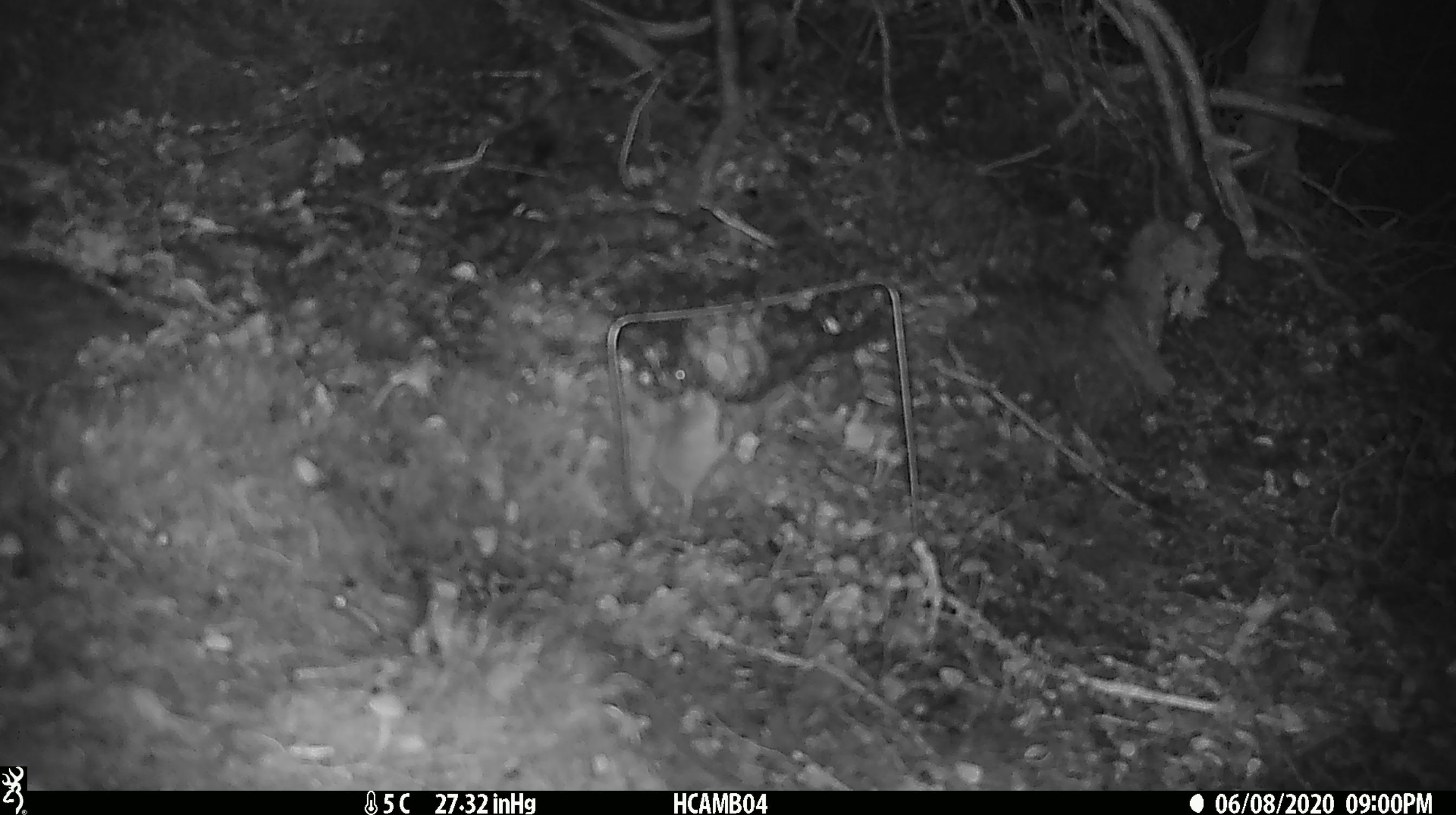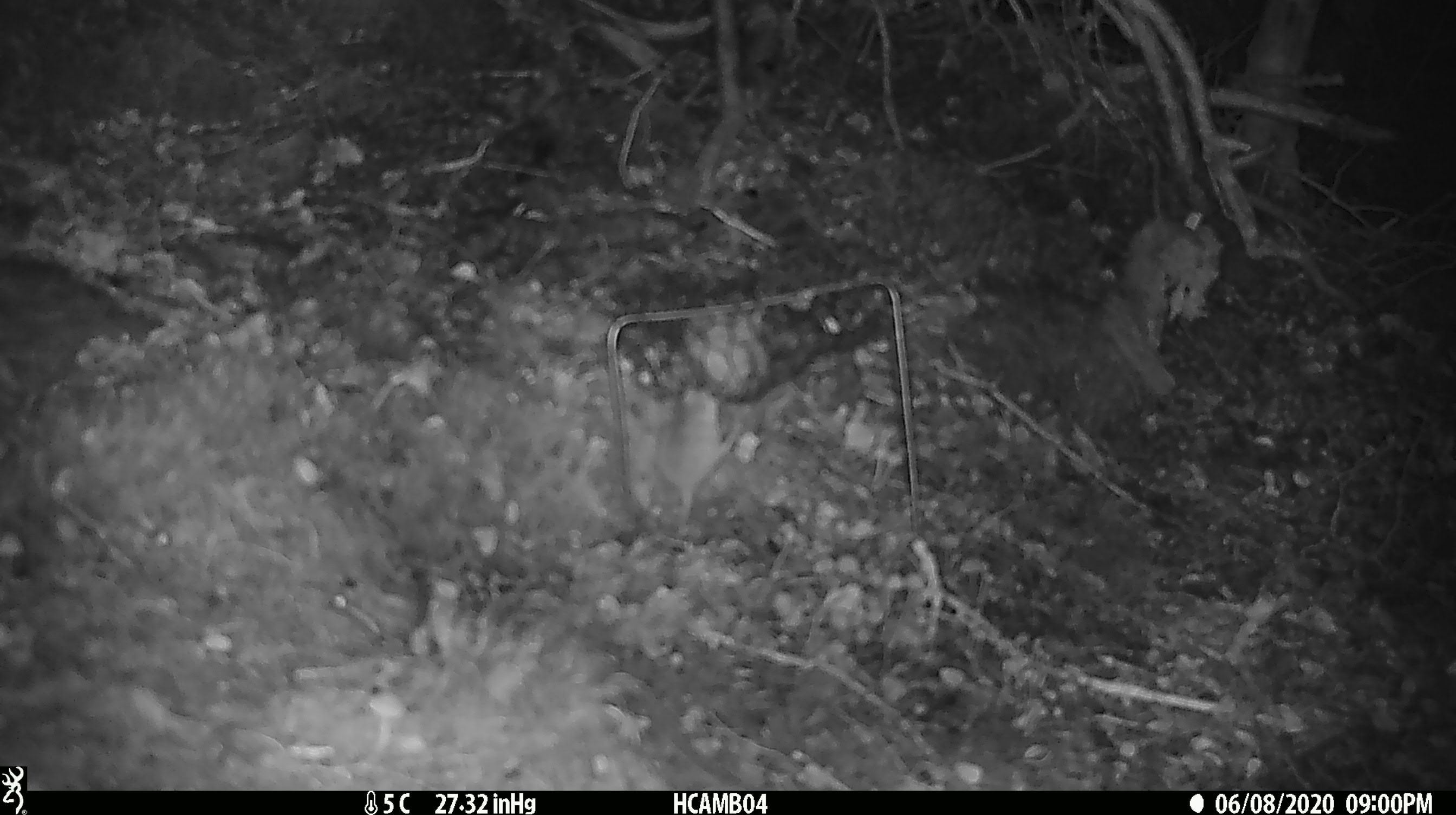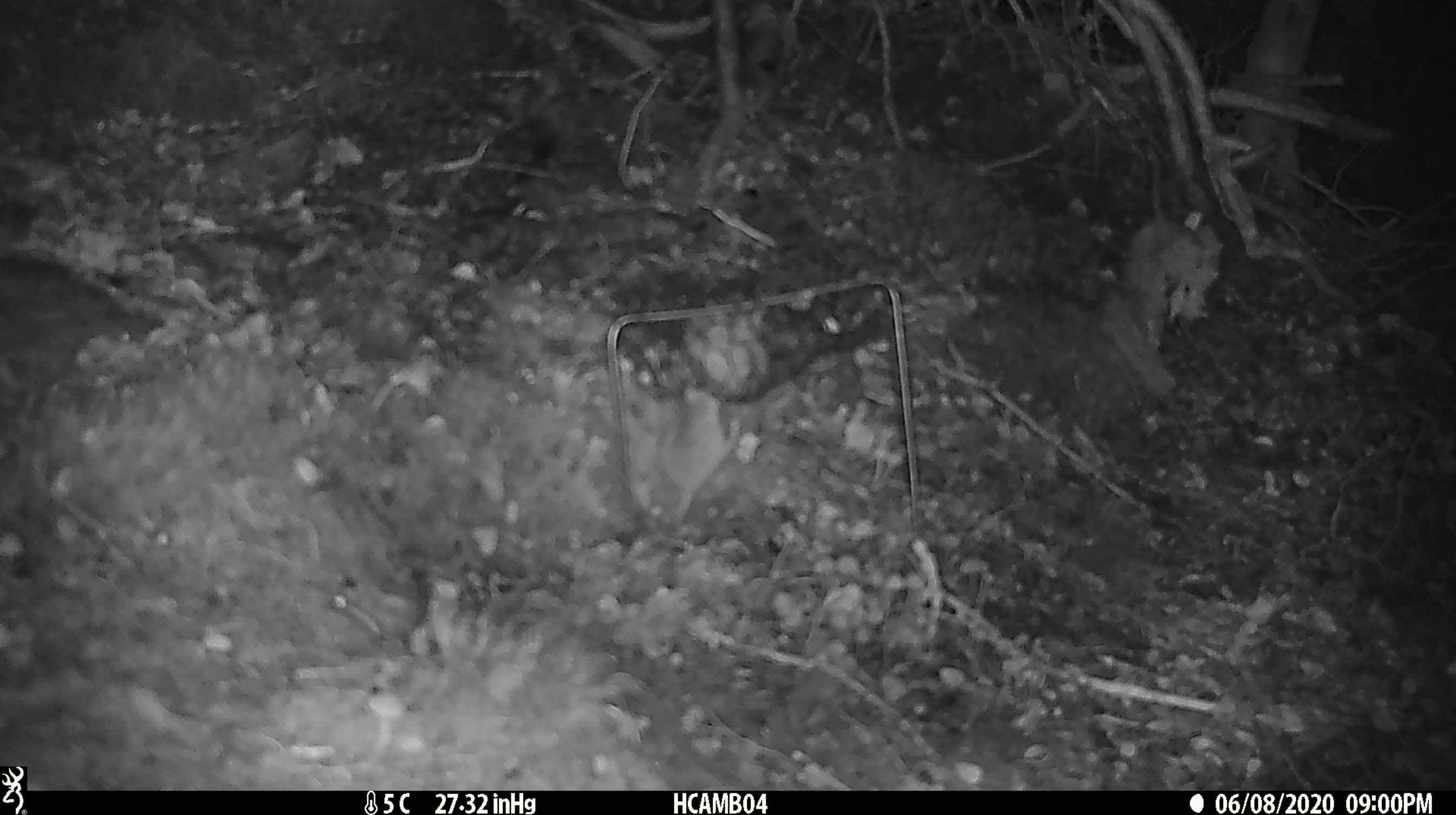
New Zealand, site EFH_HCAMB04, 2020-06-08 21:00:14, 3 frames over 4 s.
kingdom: Animalia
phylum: Chordata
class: Mammalia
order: Rodentia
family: Muridae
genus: Mus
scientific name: Mus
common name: mouse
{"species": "mouse (Mus)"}